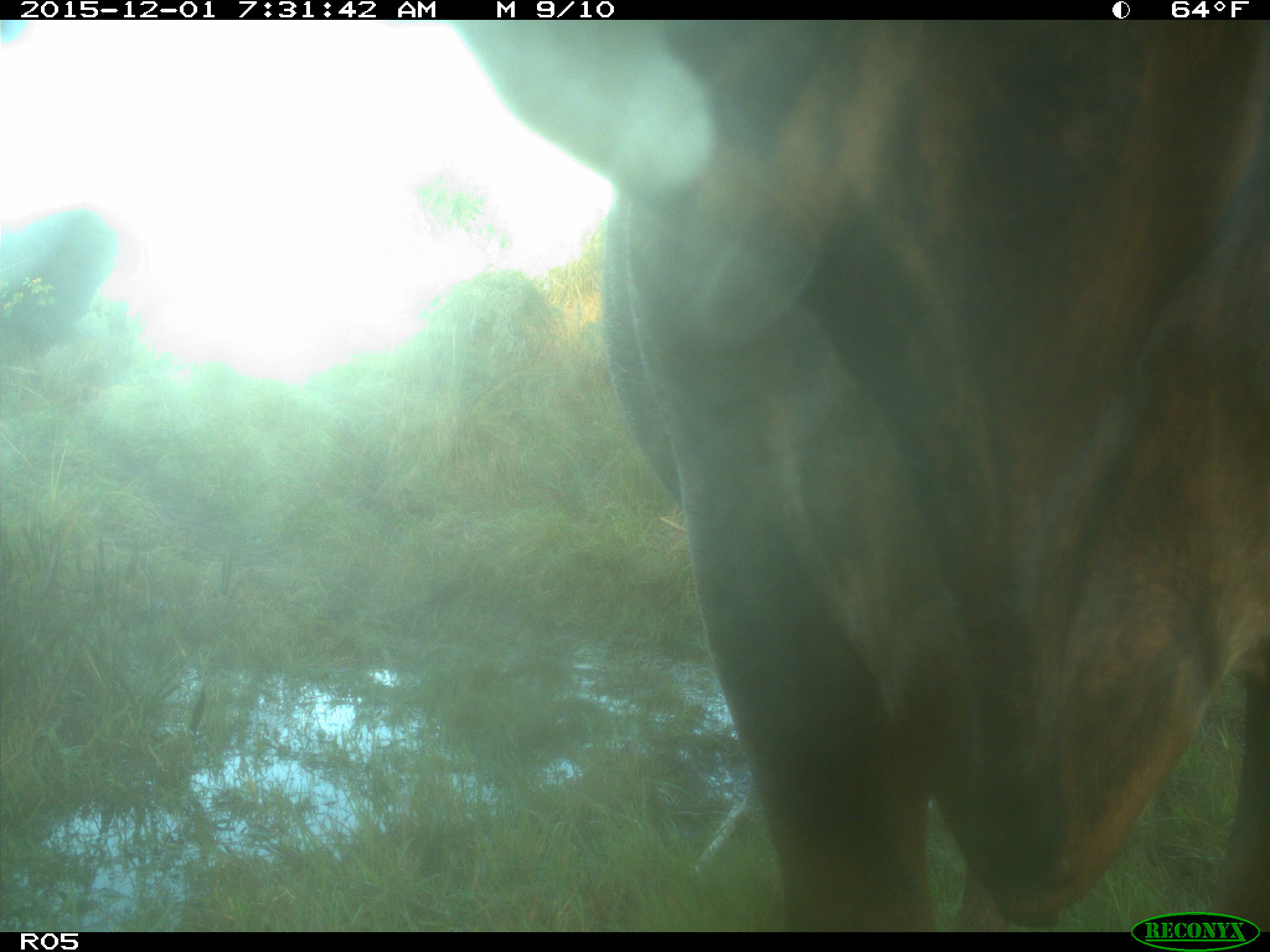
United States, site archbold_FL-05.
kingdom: Animalia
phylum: Chordata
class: Mammalia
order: Artiodactyla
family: Bovidae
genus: Bos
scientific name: Bos taurus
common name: domestic cow